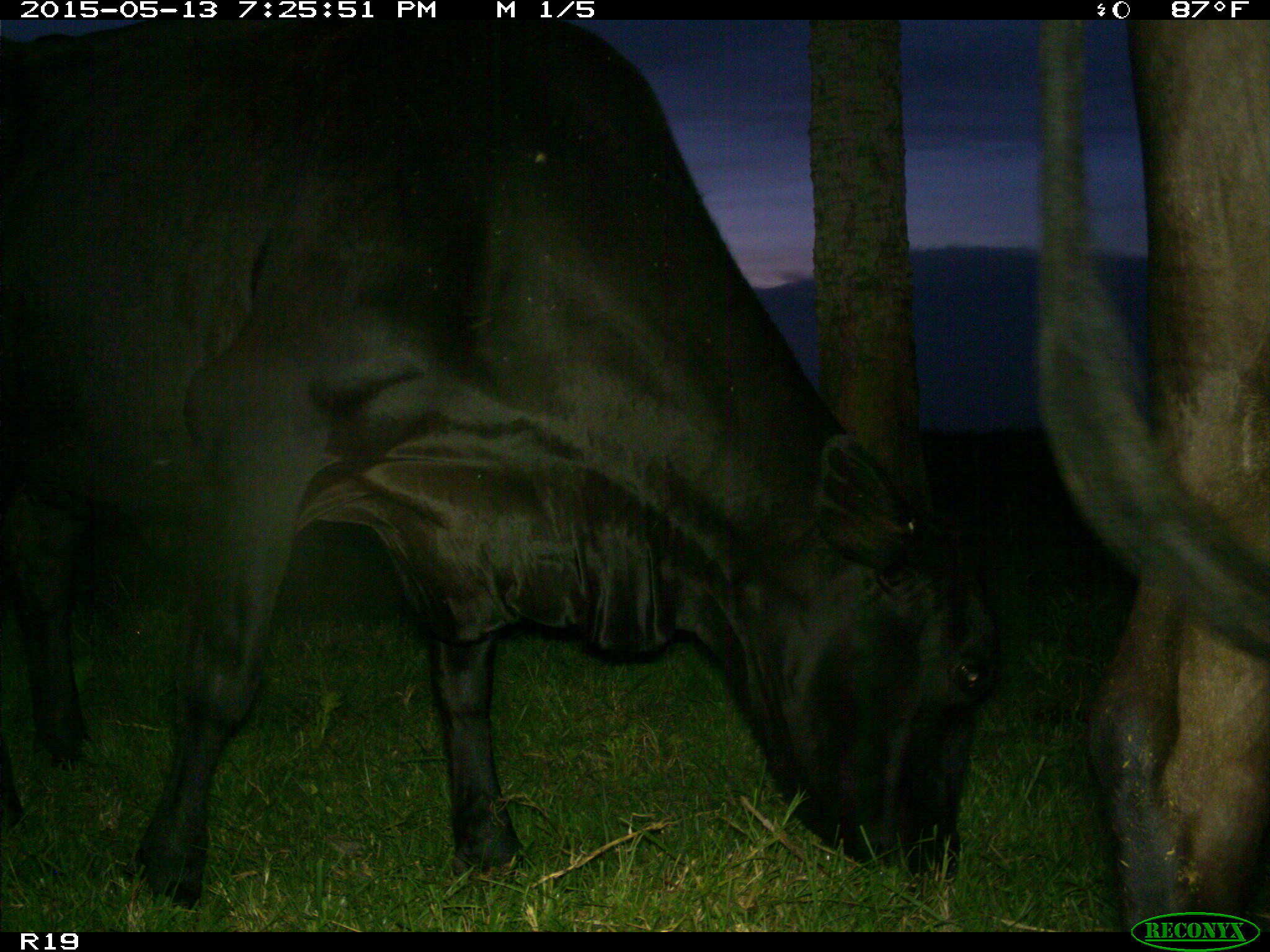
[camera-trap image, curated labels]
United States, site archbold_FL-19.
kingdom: Animalia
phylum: Chordata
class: Mammalia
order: Artiodactyla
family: Bovidae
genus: Bos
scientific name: Bos taurus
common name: domestic cow